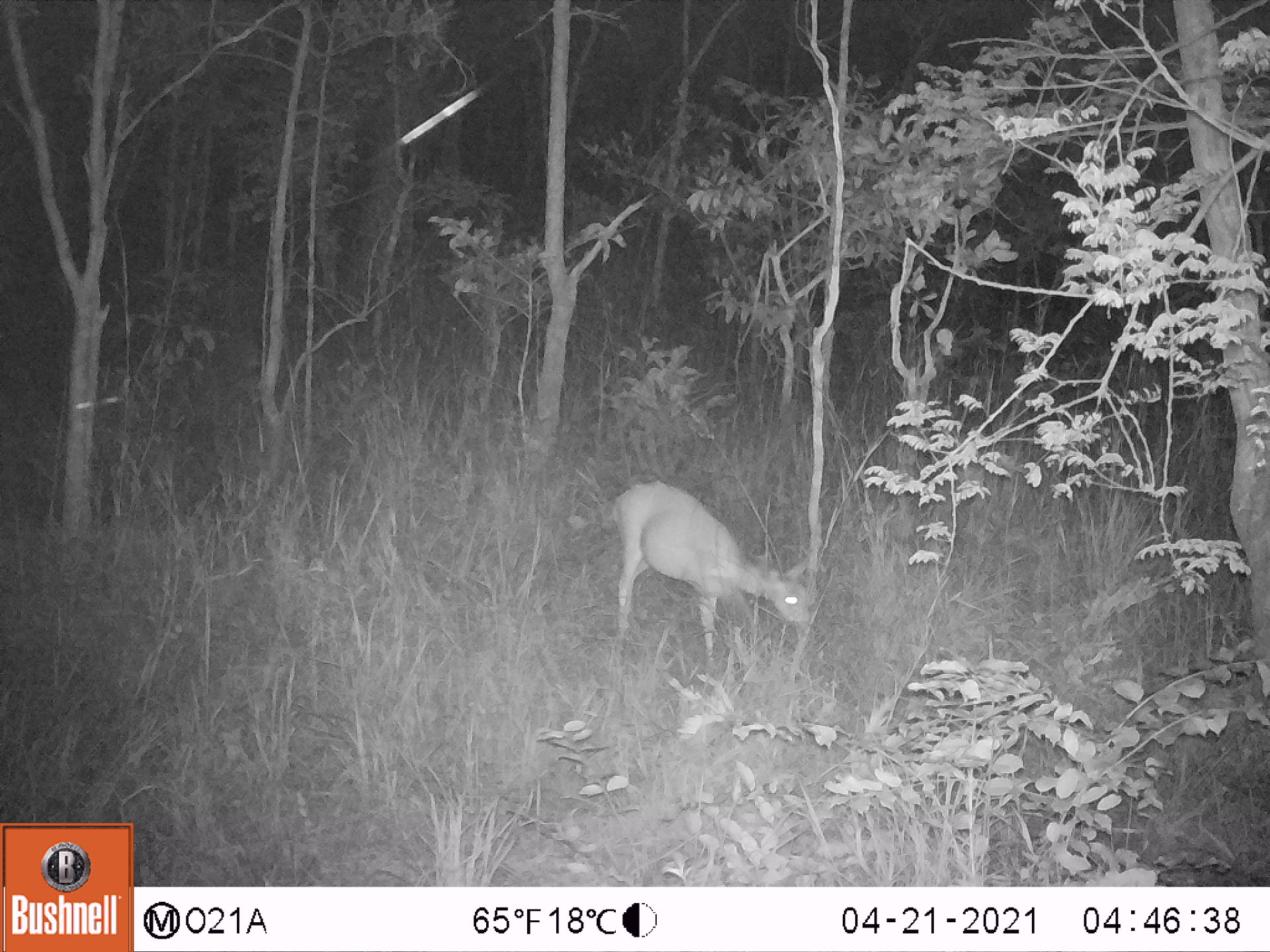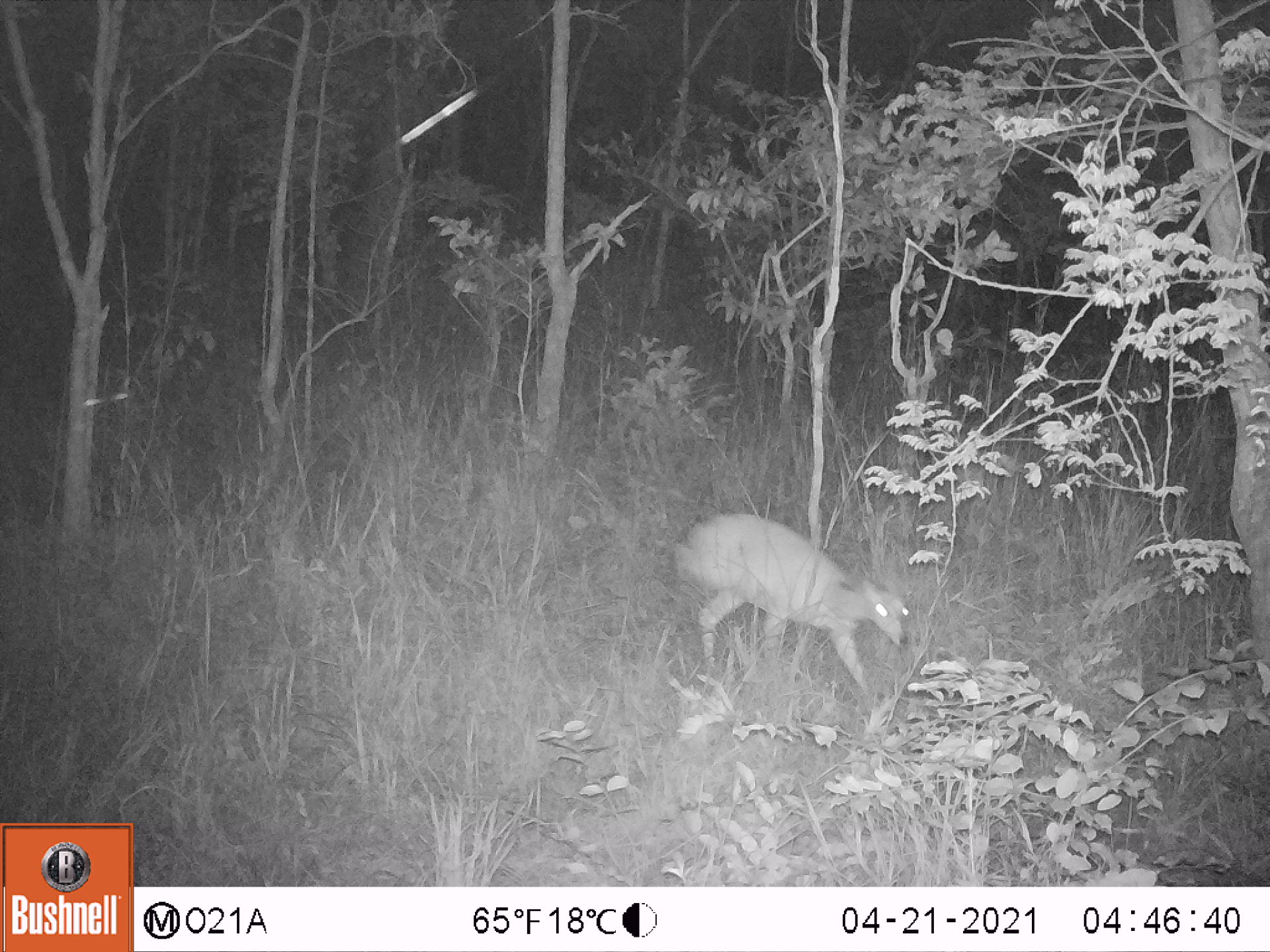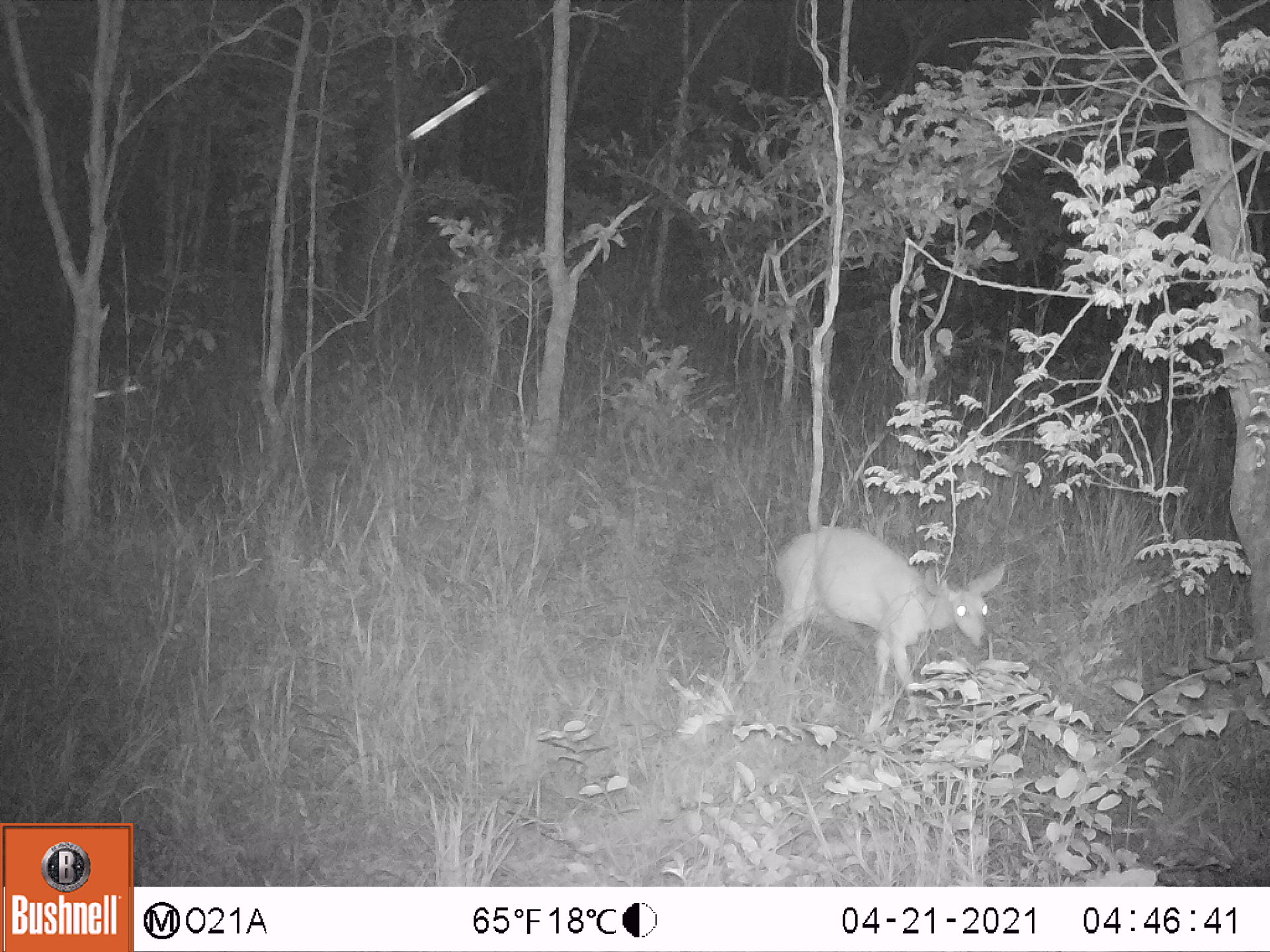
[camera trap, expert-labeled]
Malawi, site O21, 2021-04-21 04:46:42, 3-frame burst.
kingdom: Animalia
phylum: Chordata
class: Mammalia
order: Artiodactyla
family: Bovidae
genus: Sylvicapra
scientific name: Sylvicapra grimmia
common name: common duiker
Common duiker (Sylvicapra grimmia), count 1.